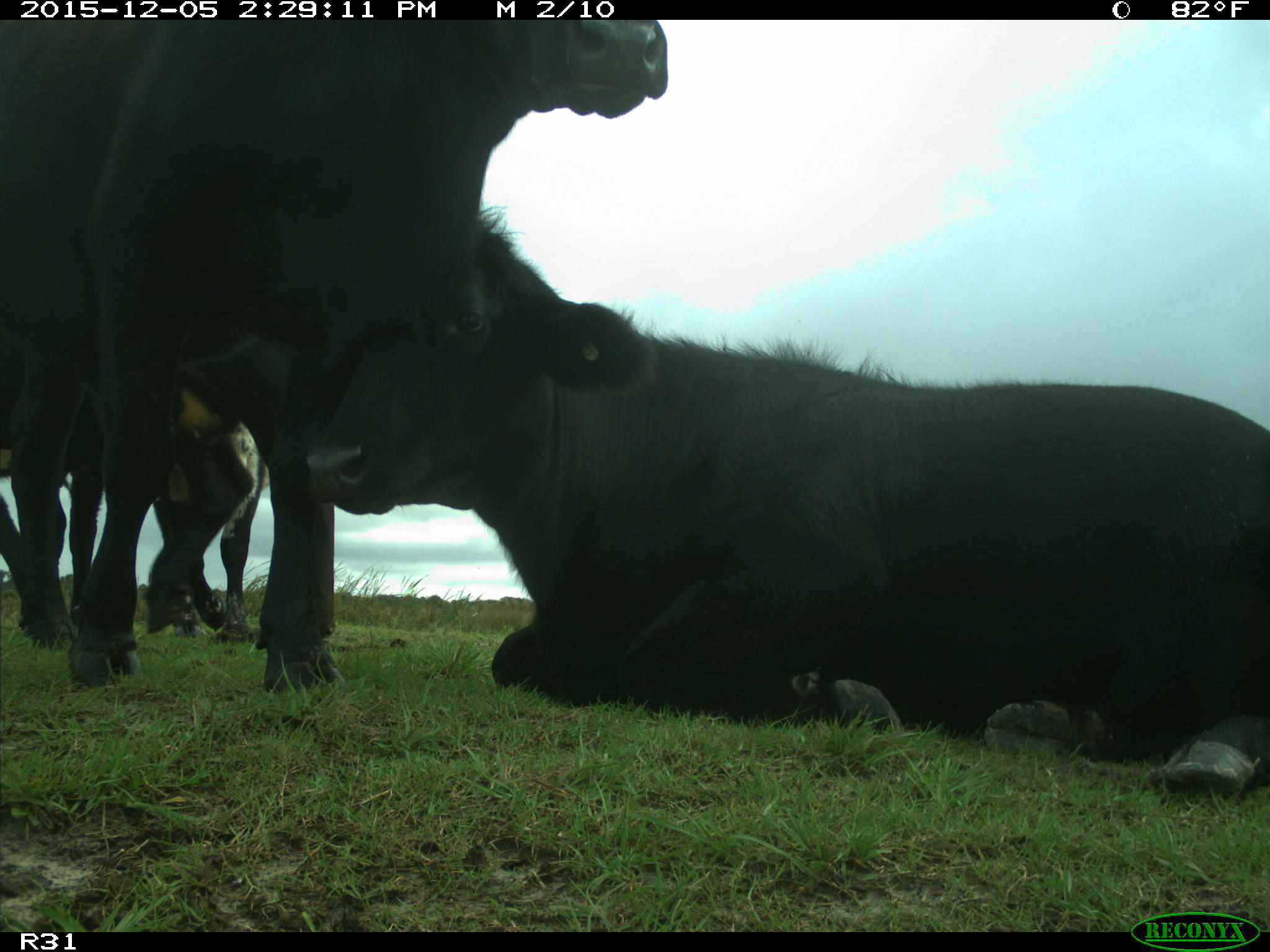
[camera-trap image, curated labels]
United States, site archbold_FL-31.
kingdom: Animalia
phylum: Chordata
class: Mammalia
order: Artiodactyla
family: Bovidae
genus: Bos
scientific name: Bos taurus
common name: domestic cow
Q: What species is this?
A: Bos taurus (domestic cow).